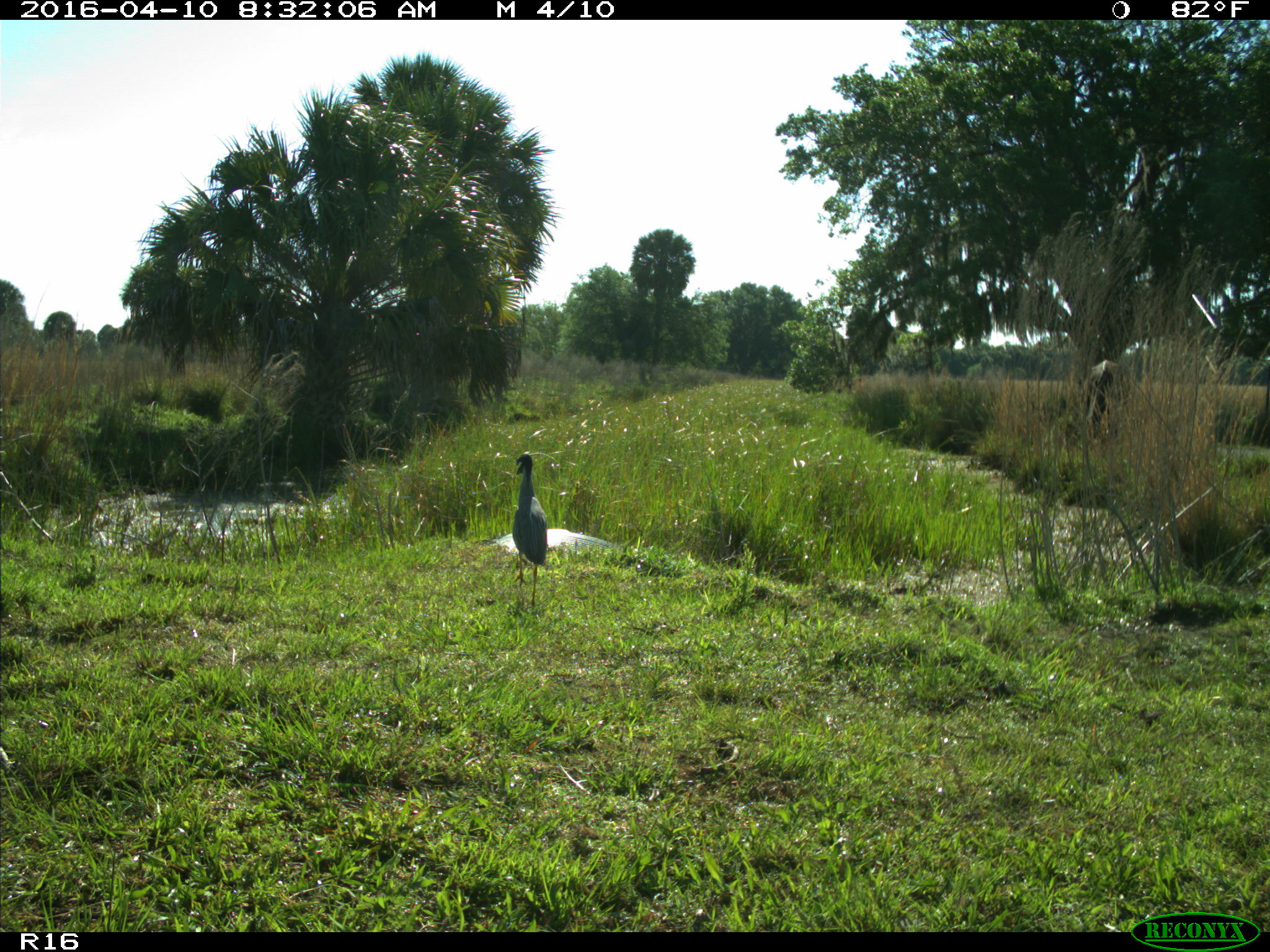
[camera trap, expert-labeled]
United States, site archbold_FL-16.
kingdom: Animalia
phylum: Chordata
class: Aves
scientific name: Aves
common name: birds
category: unidentified bird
Unidentified bird (birds) (Aves).